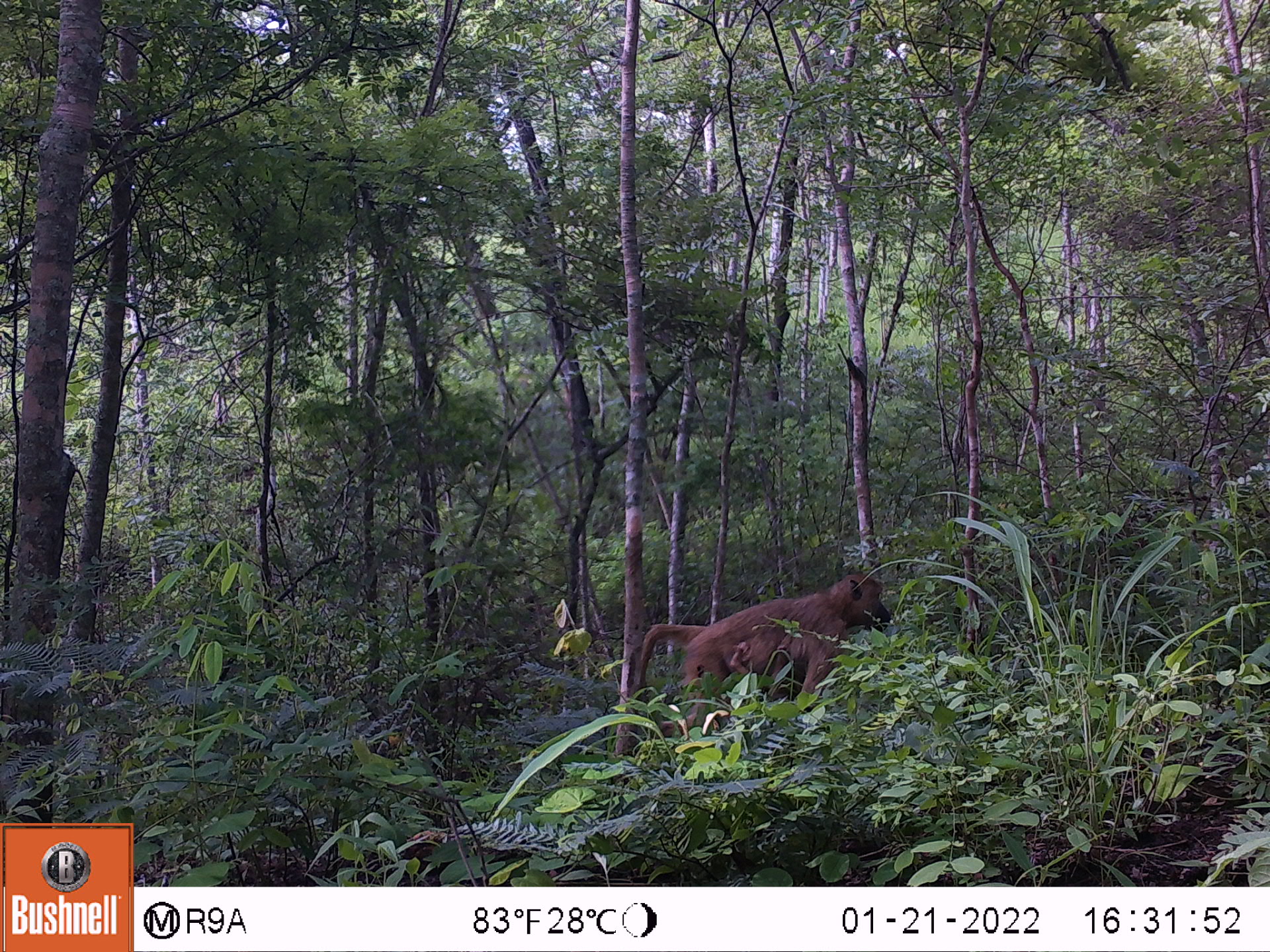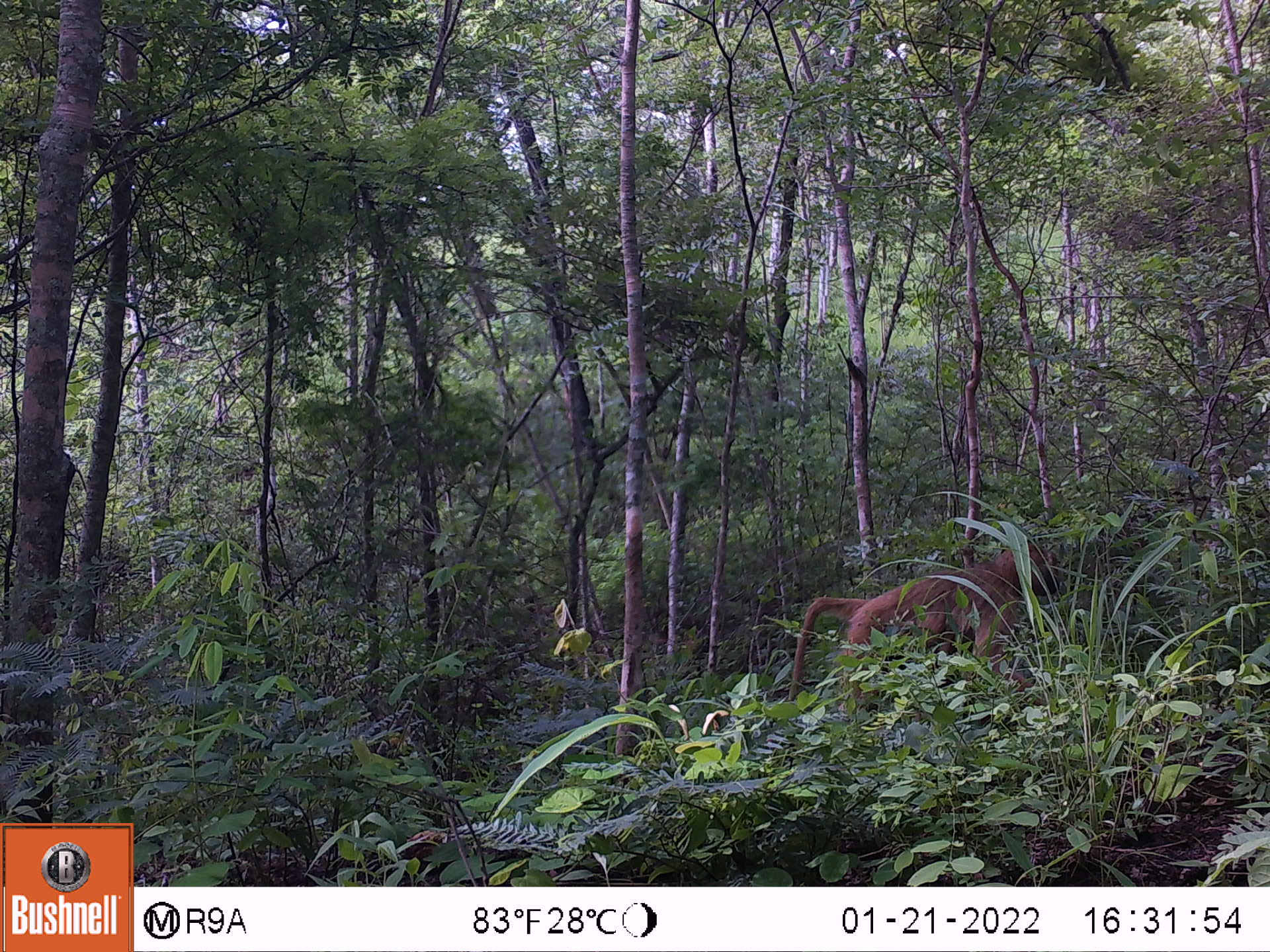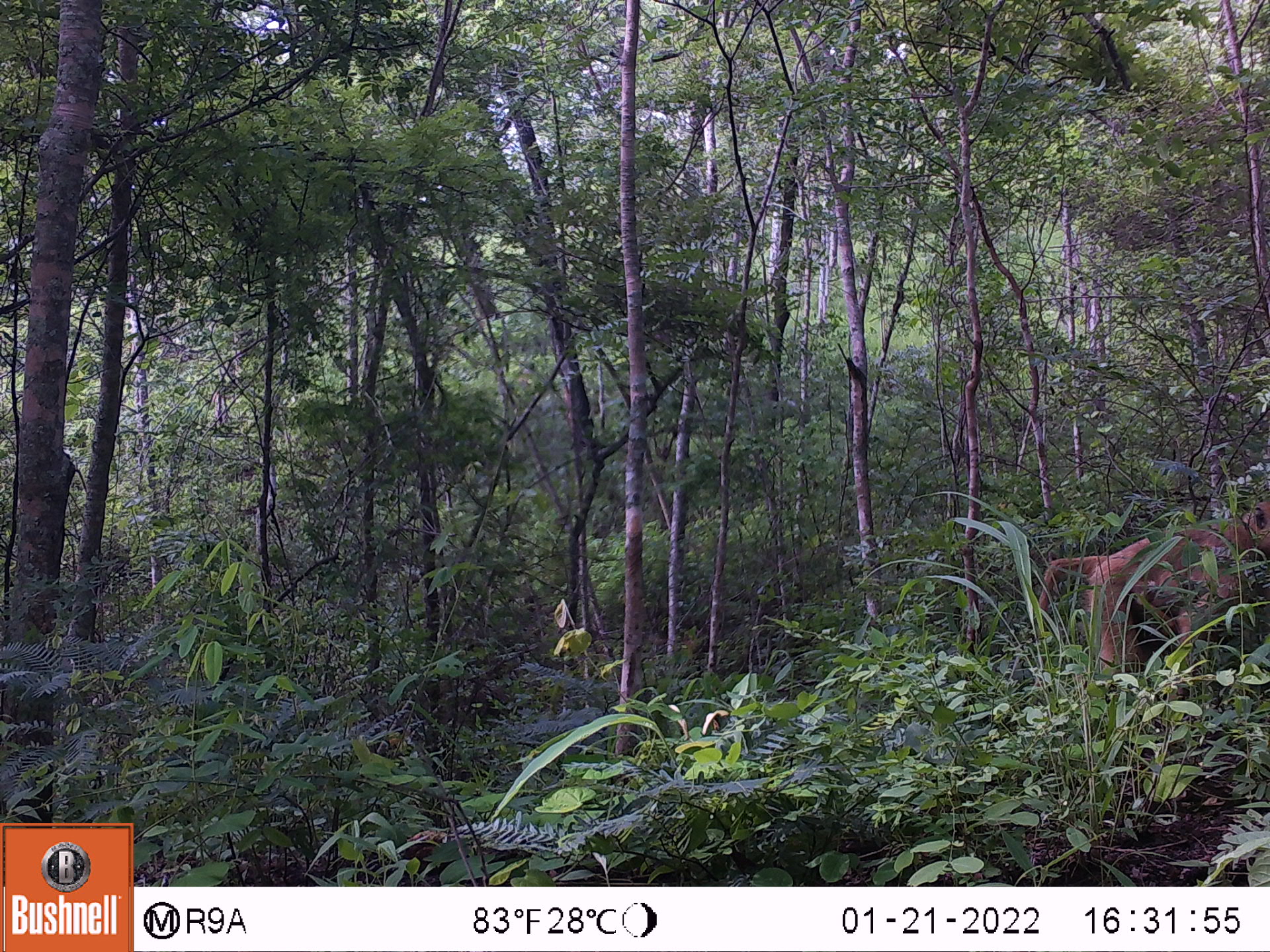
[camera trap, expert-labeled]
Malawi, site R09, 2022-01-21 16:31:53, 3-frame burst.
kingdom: Animalia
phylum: Chordata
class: Mammalia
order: Primates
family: Cercopithecidae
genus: Papio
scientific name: Papio cynocephalus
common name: yellow baboon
Yellow baboon (Papio cynocephalus), count 2.